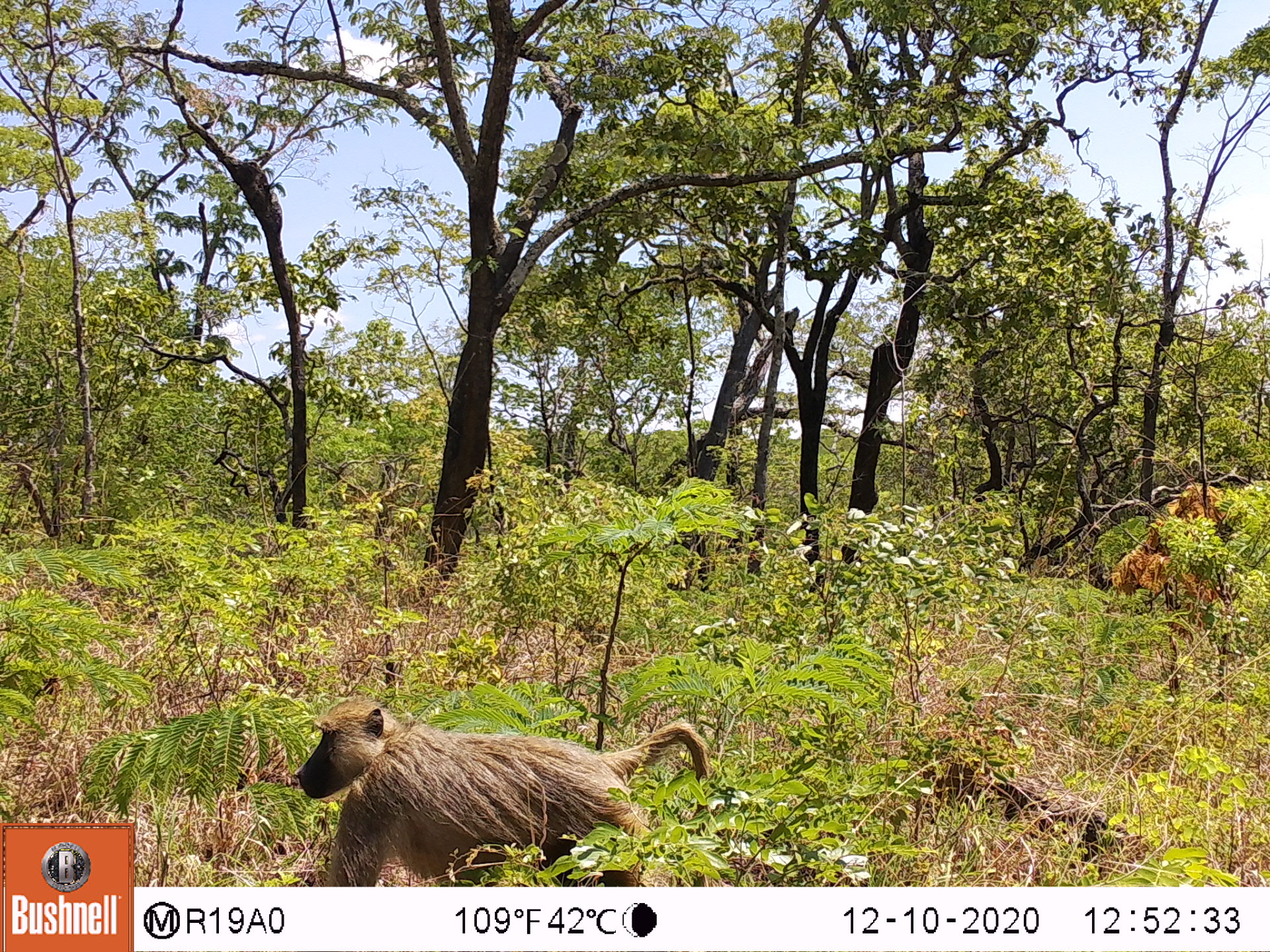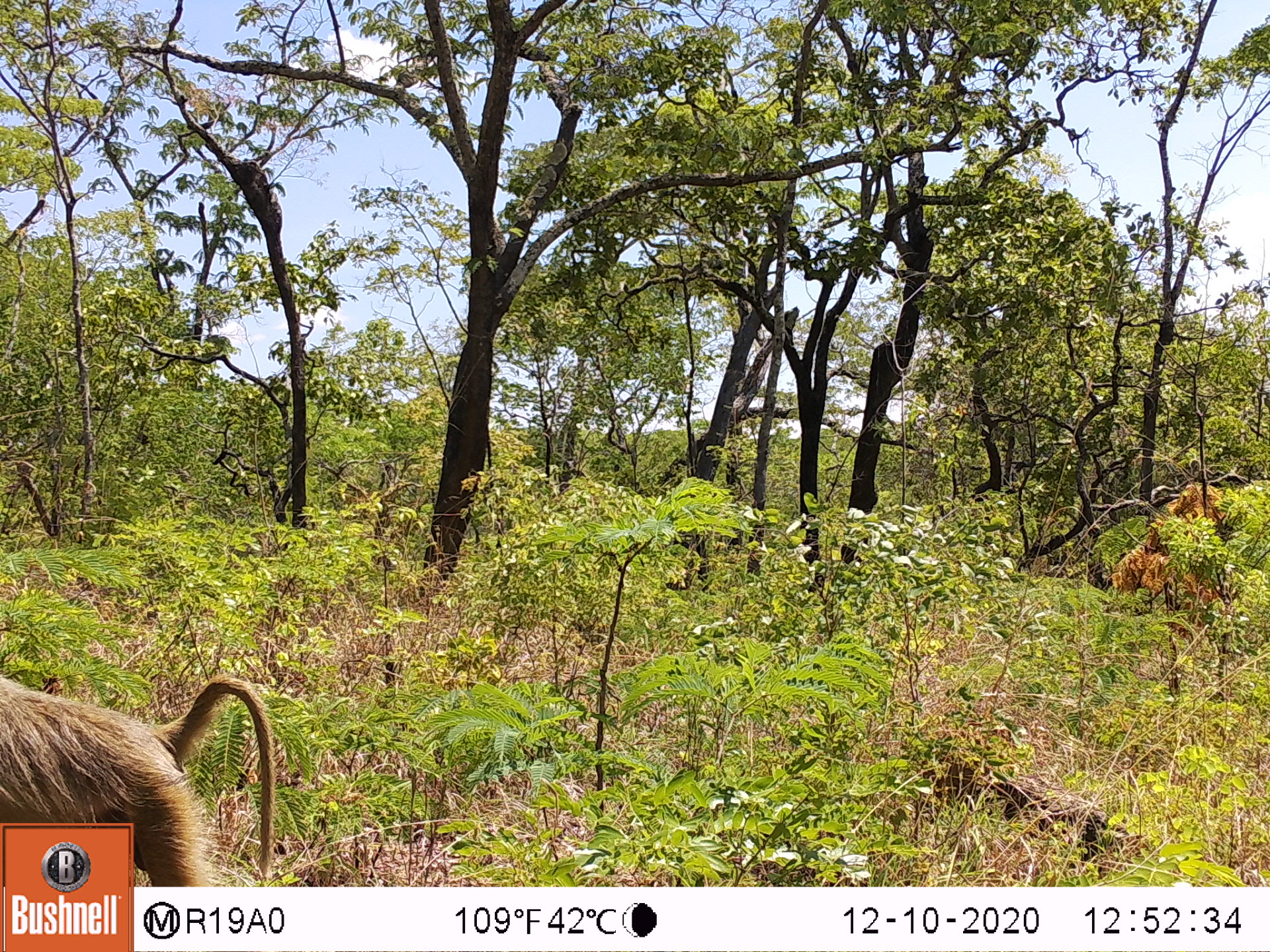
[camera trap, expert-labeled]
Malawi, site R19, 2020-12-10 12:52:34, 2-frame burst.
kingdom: Animalia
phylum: Chordata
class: Mammalia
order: Primates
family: Cercopithecidae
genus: Papio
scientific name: Papio cynocephalus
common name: yellow baboon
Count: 1.